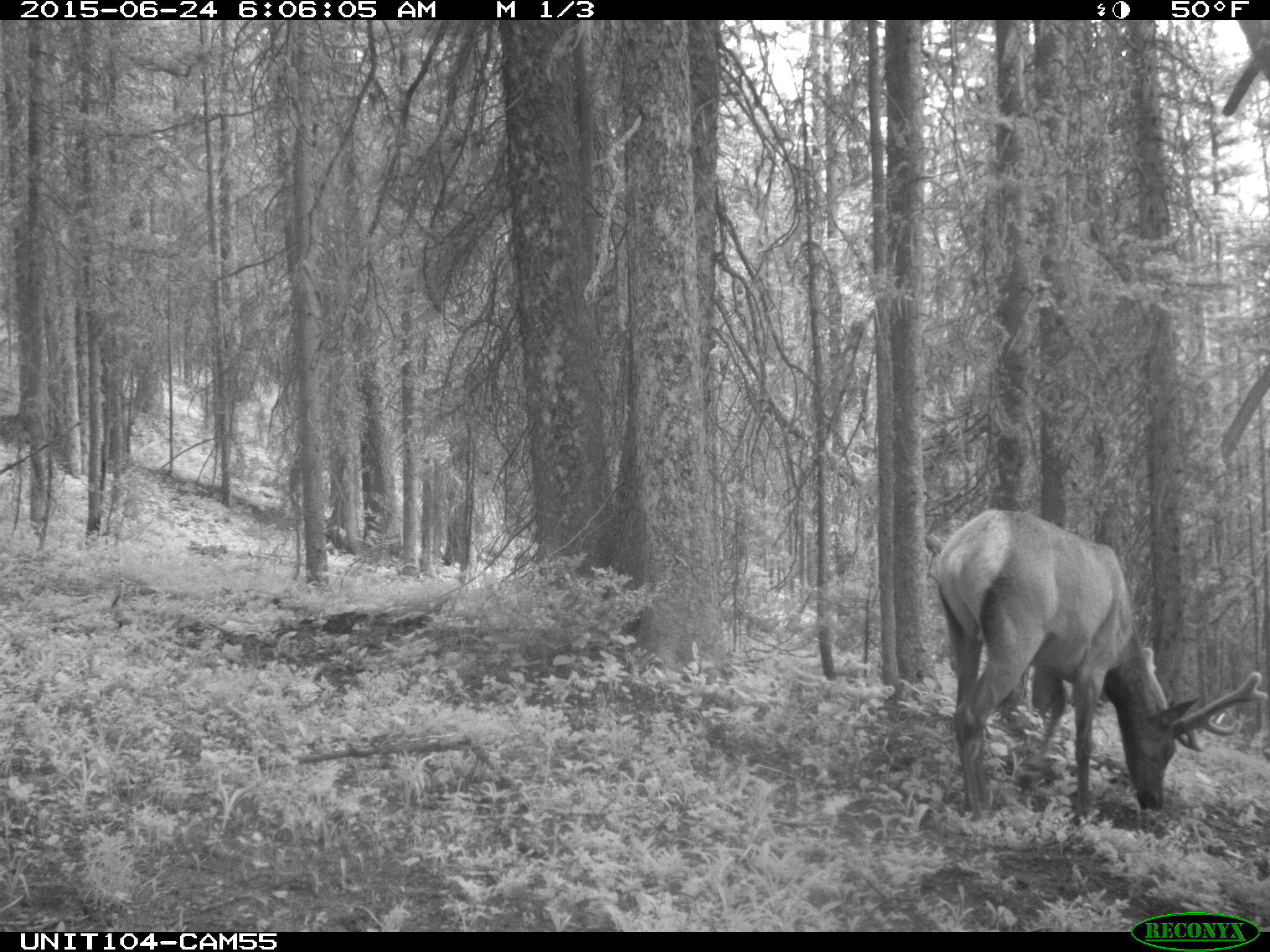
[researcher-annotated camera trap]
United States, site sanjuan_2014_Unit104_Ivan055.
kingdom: Animalia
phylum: Chordata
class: Mammalia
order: Artiodactyla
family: Cervidae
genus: Cervus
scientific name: Cervus elaphus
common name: red deer